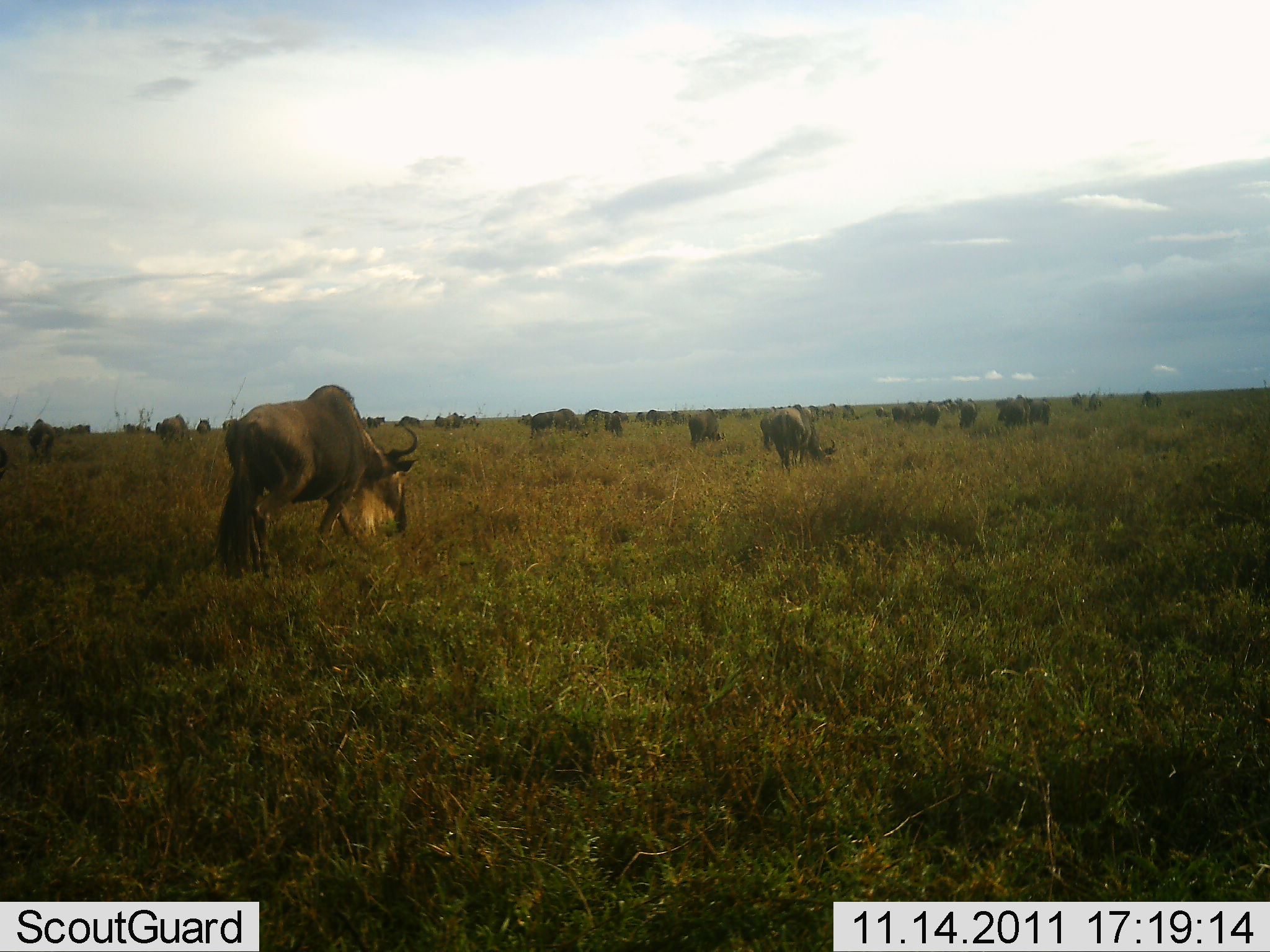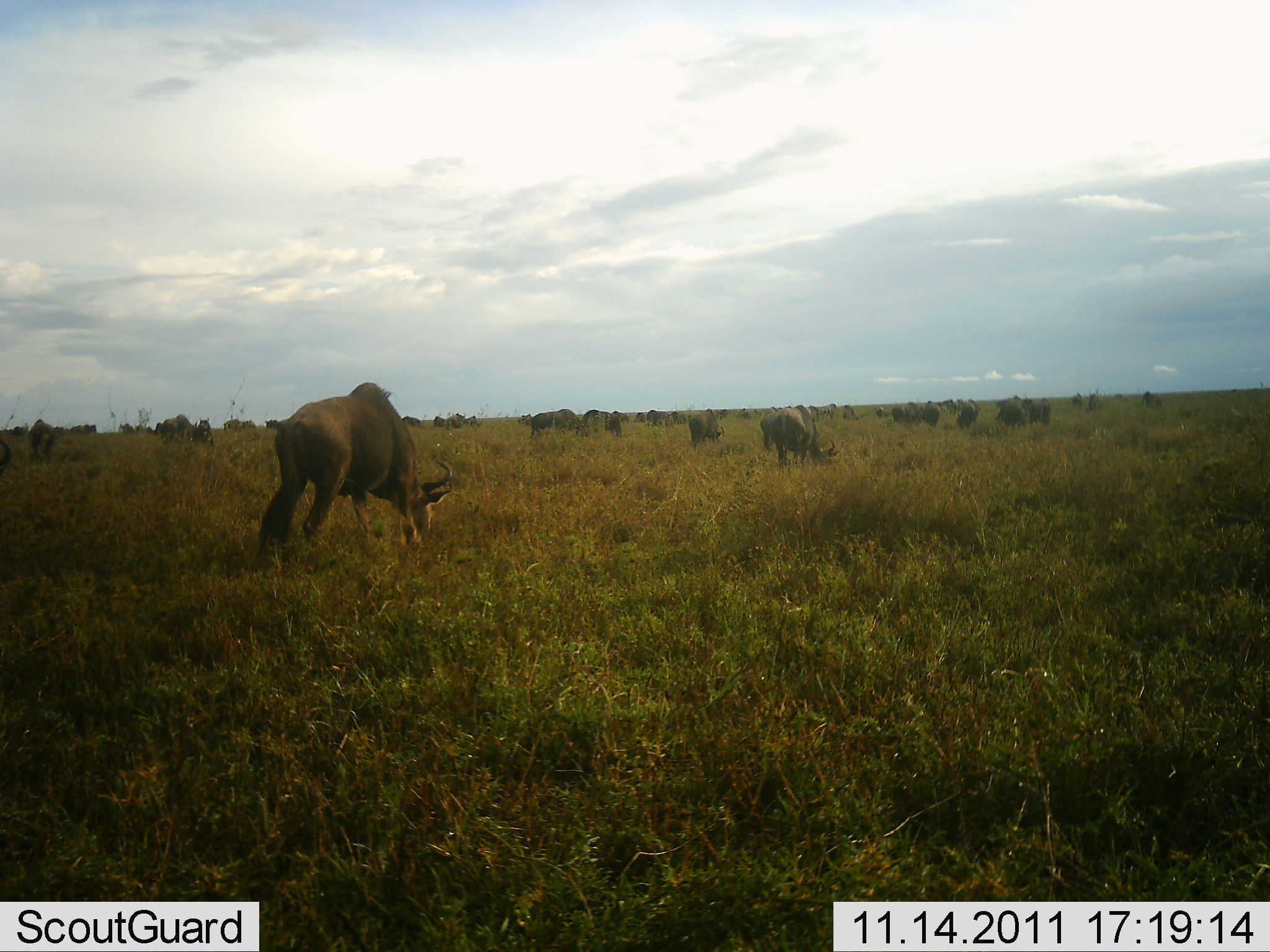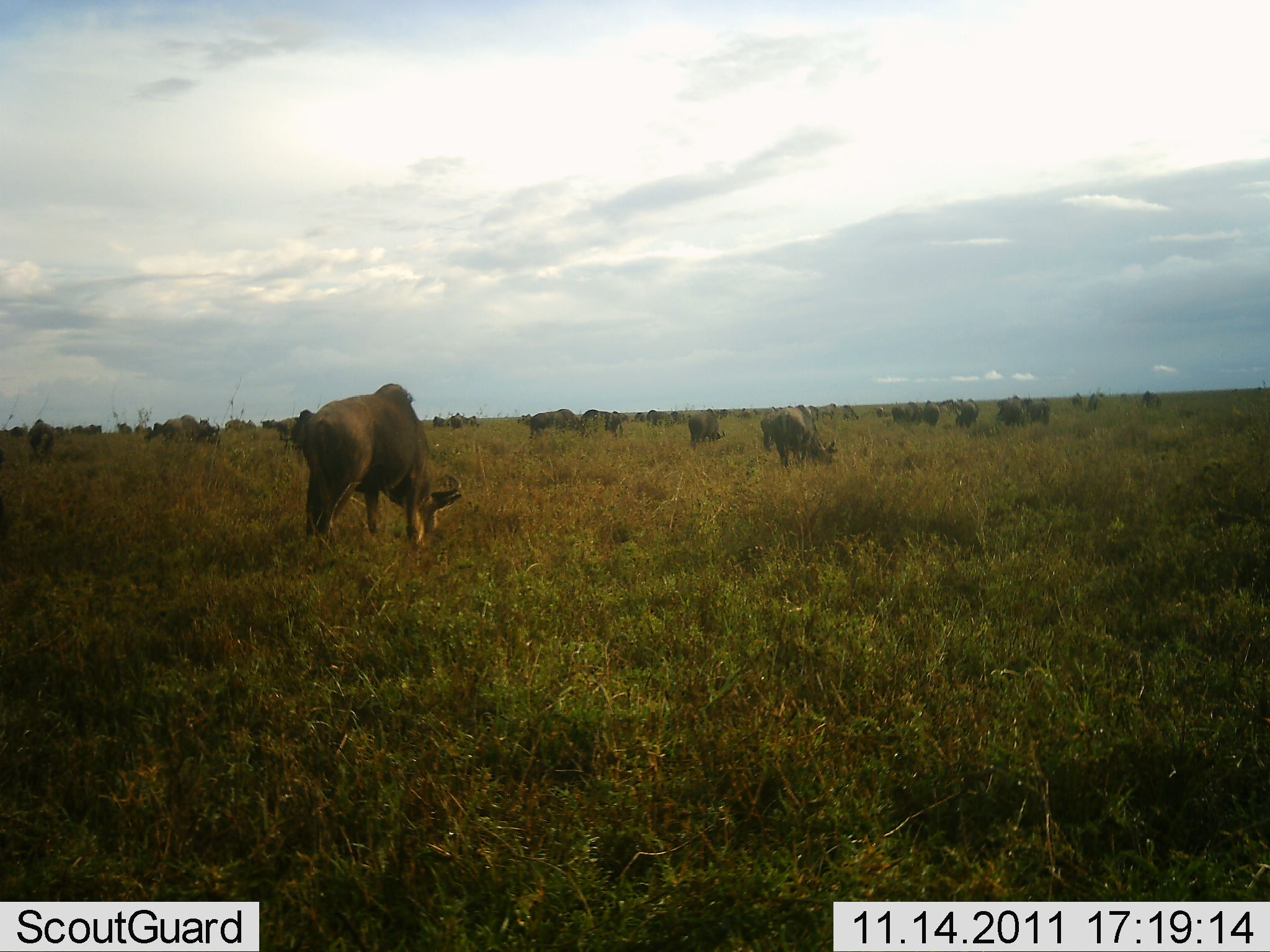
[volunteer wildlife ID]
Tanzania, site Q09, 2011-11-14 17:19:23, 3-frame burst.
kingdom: Animalia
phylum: Chordata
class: Mammalia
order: Artiodactyla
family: Bovidae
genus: Connochaetes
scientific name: Connochaetes taurinus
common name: blue wildebeest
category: wildebeest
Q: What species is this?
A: Wildebeest (blue wildebeest) (Connochaetes taurinus).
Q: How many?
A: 11-50.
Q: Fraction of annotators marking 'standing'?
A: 18%.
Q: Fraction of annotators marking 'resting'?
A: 0%.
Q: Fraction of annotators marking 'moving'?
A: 18%.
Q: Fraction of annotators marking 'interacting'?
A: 0%.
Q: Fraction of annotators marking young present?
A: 0%.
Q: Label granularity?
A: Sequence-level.